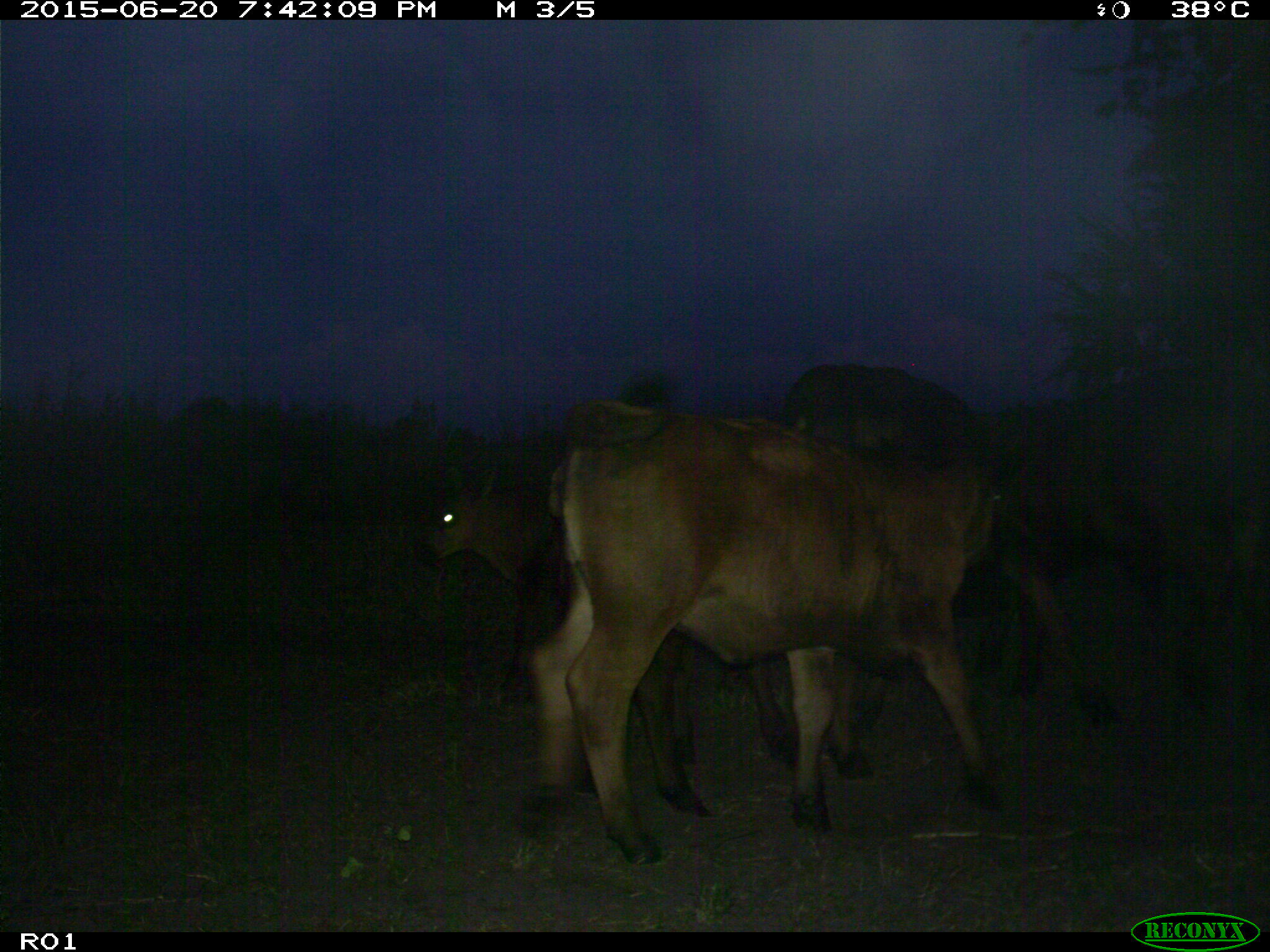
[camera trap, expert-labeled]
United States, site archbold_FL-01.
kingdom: Animalia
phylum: Chordata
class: Mammalia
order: Artiodactyla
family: Bovidae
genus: Bos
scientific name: Bos taurus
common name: domestic cow